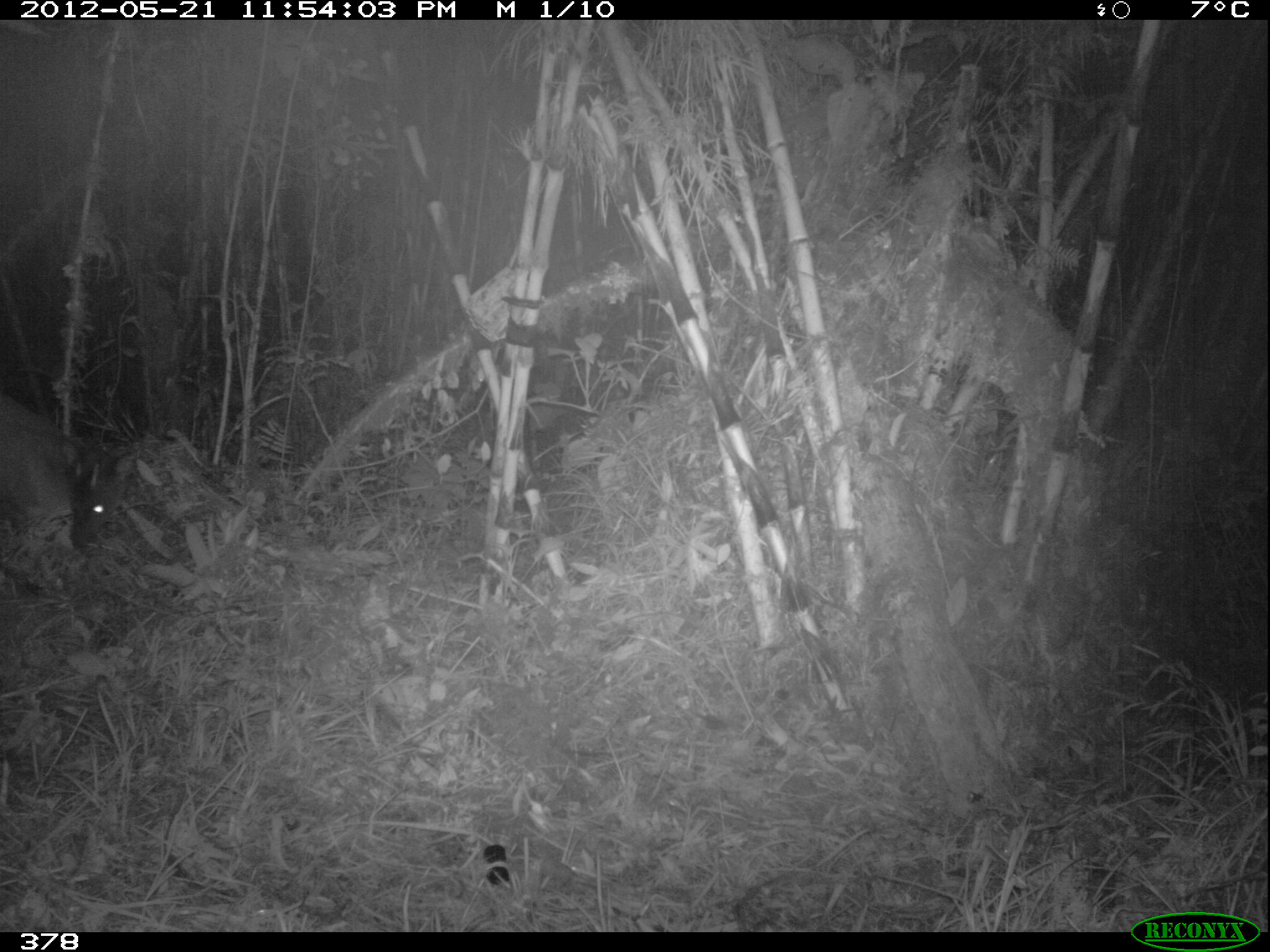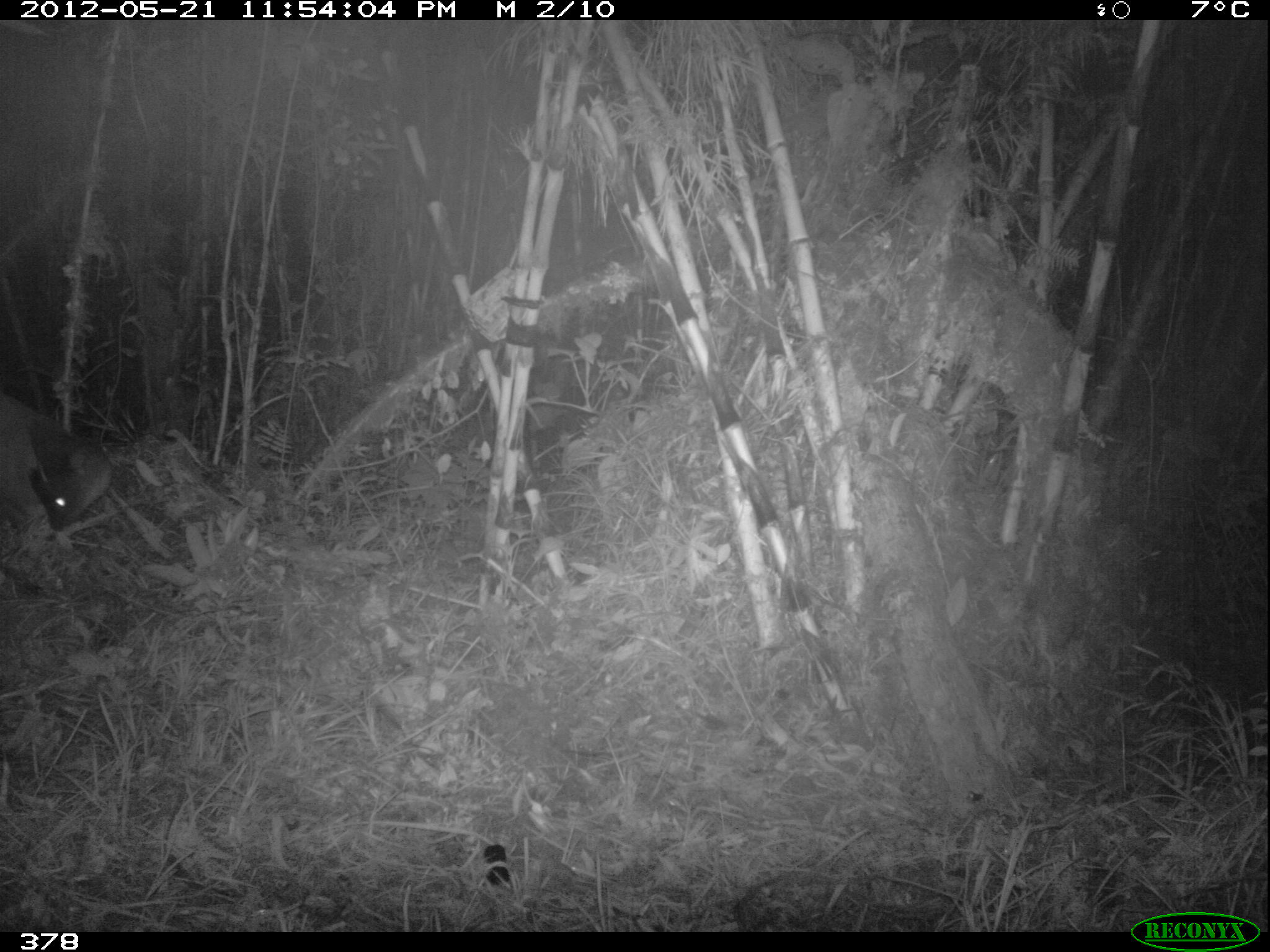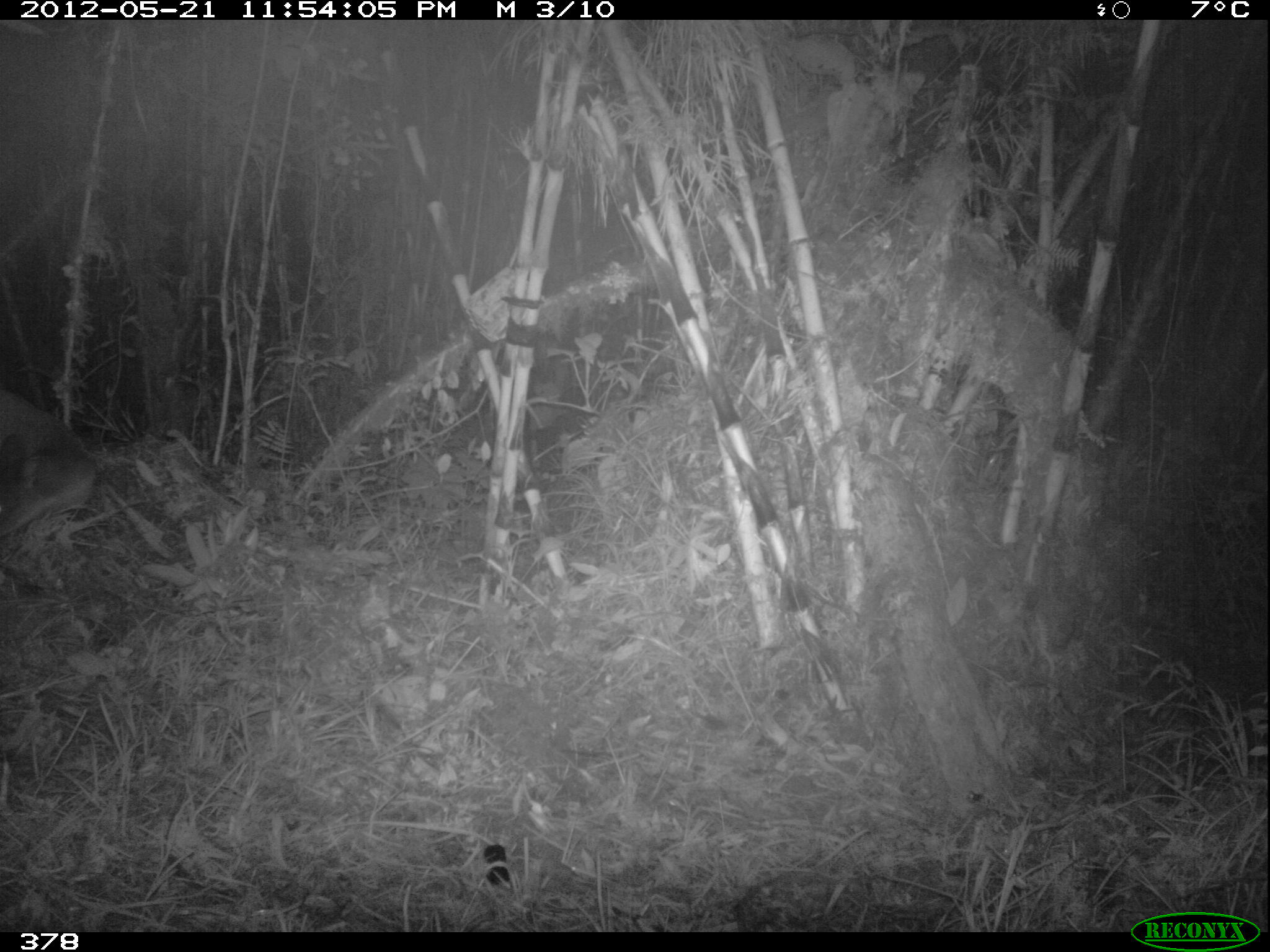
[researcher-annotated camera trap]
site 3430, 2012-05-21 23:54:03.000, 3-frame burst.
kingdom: Animalia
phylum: Chordata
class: Mammalia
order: Artiodactyla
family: Cervidae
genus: Mazama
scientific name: Mazama chunyi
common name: dwarf brocket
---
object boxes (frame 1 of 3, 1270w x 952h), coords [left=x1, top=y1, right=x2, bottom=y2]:
mazama chunyi: [left=67, top=430, right=135, bottom=549]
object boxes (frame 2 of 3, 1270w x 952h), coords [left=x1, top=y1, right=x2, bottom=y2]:
mazama chunyi: [left=0, top=389, right=110, bottom=534]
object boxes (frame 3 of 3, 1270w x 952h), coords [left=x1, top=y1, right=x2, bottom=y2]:
mazama chunyi: [left=0, top=388, right=96, bottom=534]